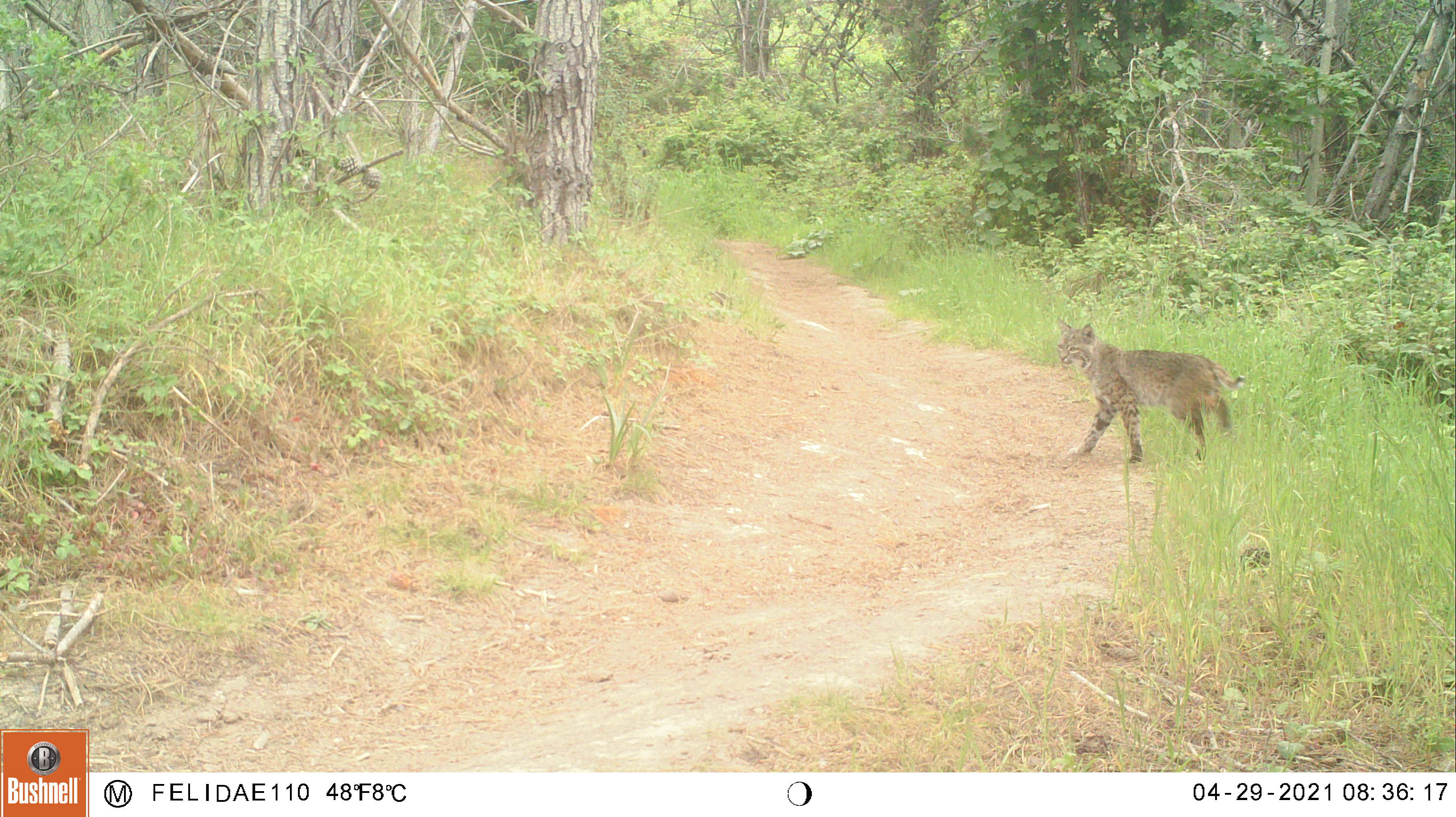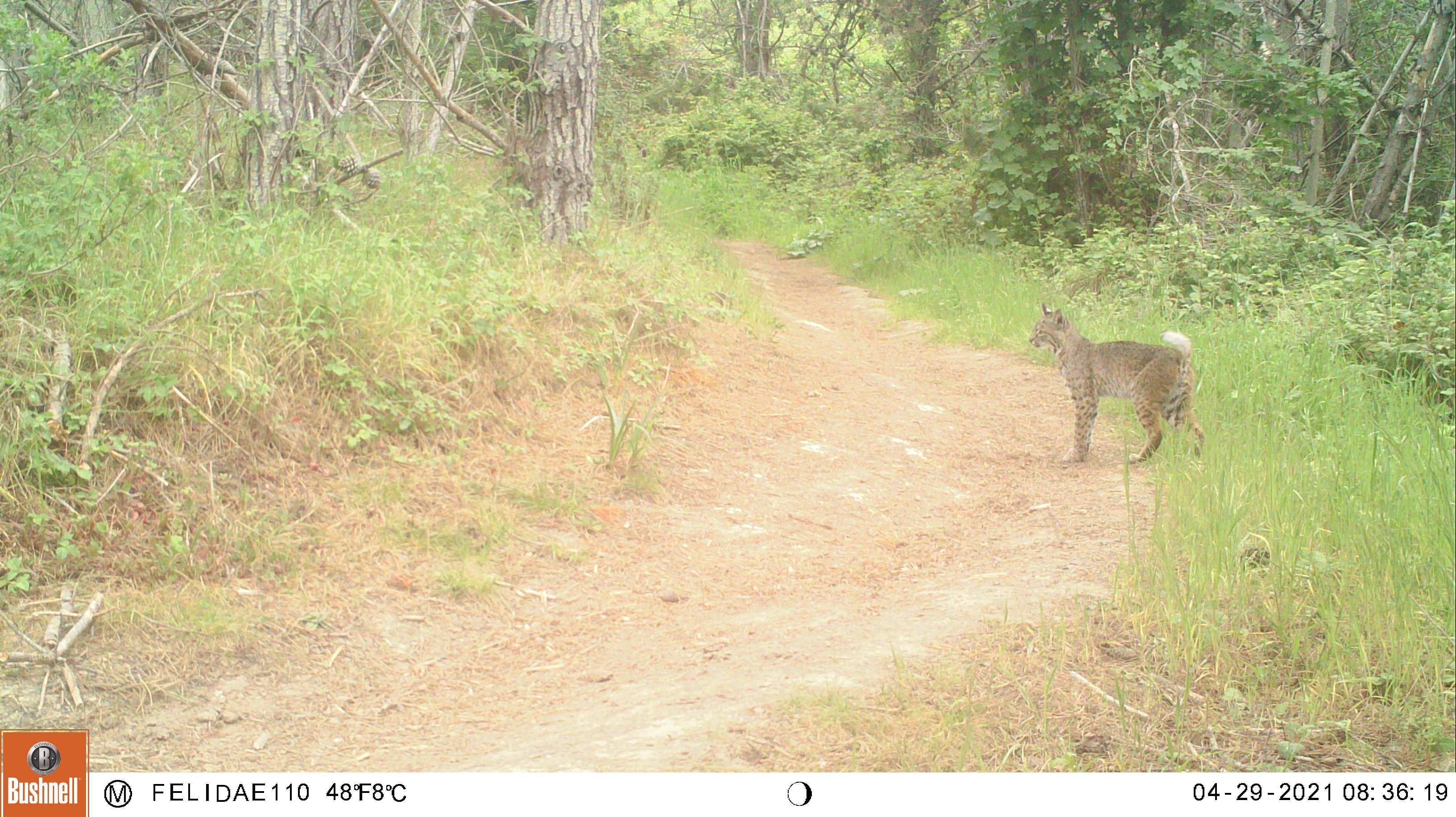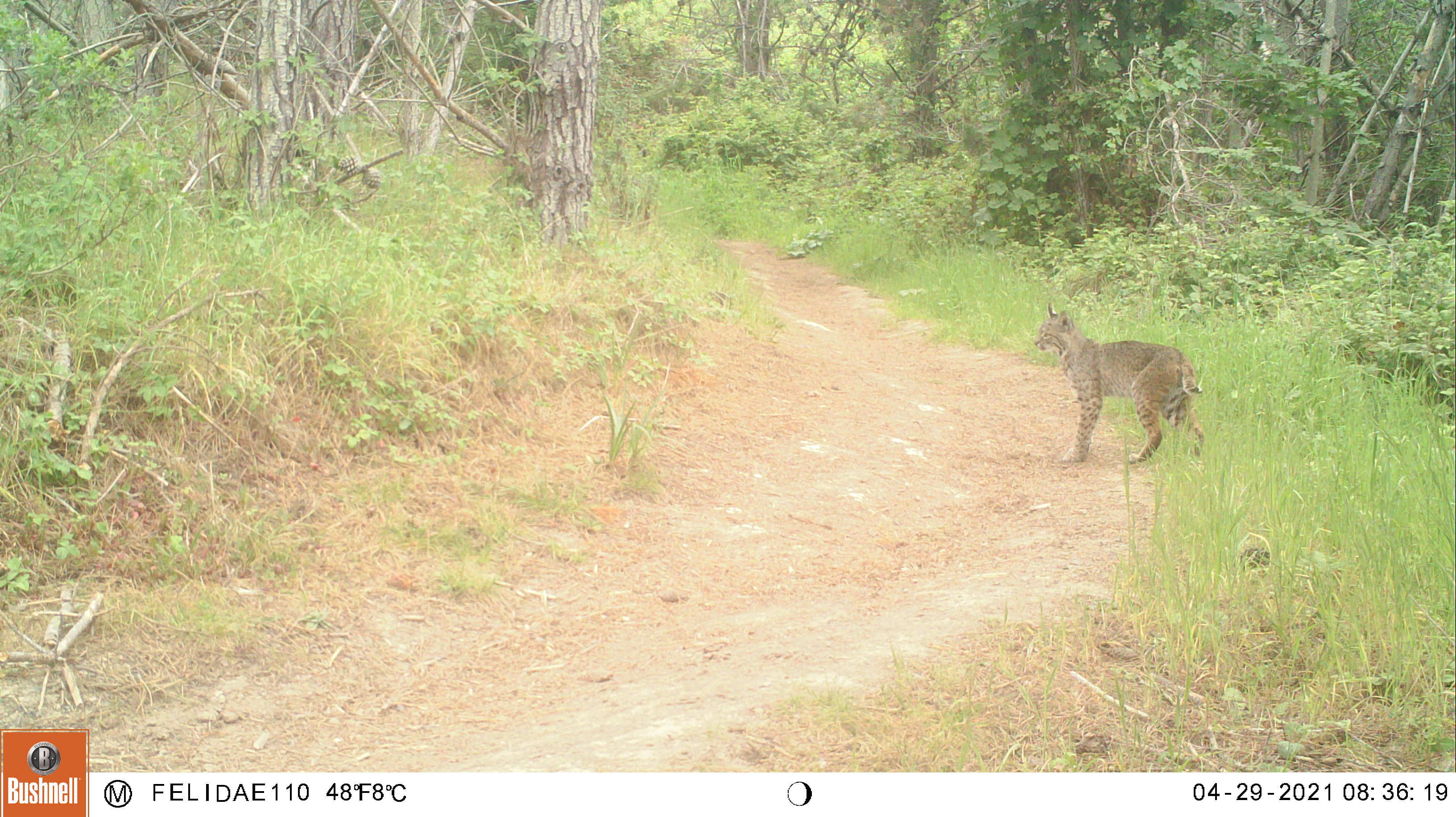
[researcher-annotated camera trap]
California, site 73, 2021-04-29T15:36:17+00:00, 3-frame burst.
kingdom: Animalia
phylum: Chordata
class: Mammalia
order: Carnivora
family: Felidae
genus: Lynx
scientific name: Lynx rufus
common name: bobcat